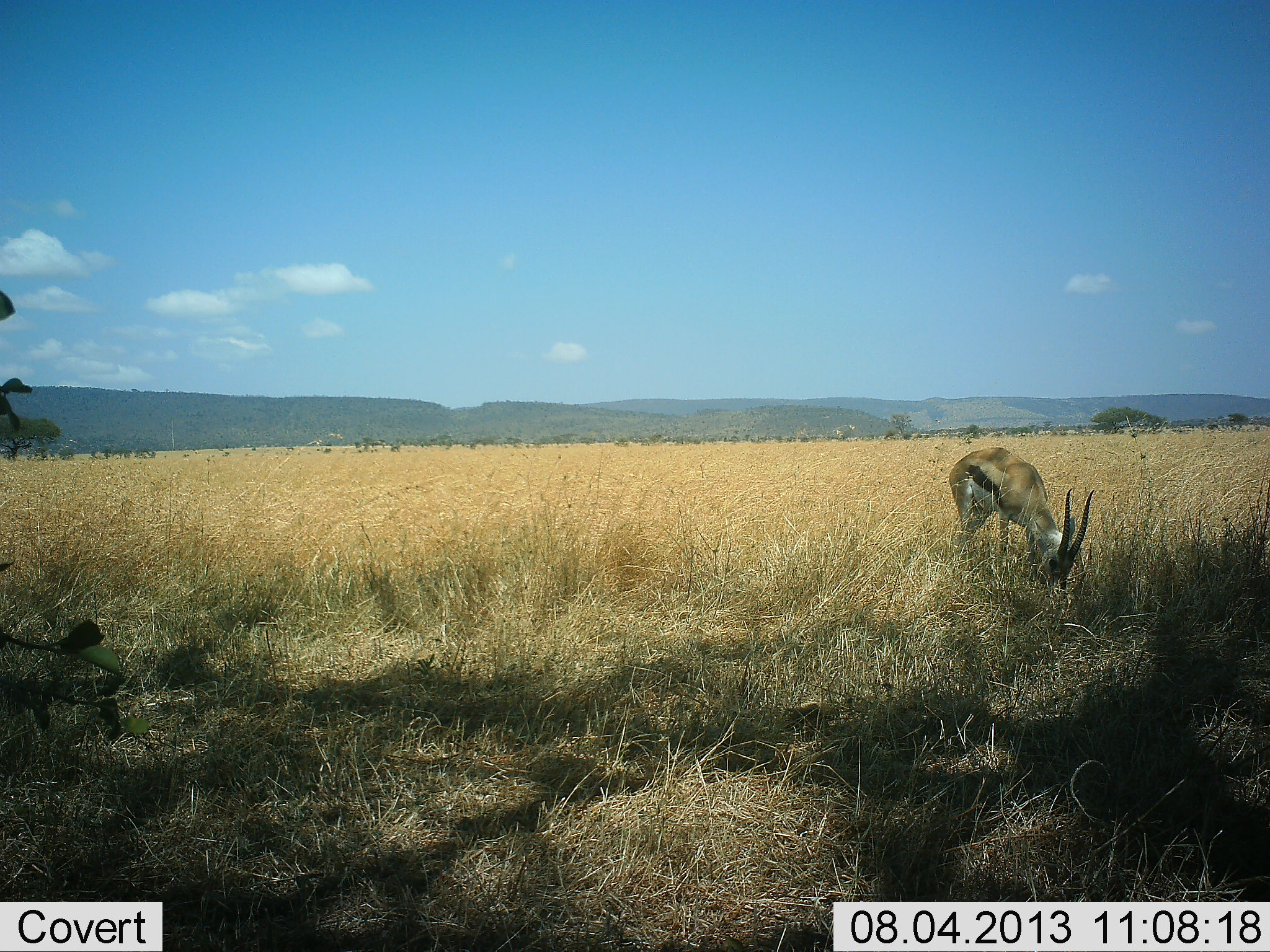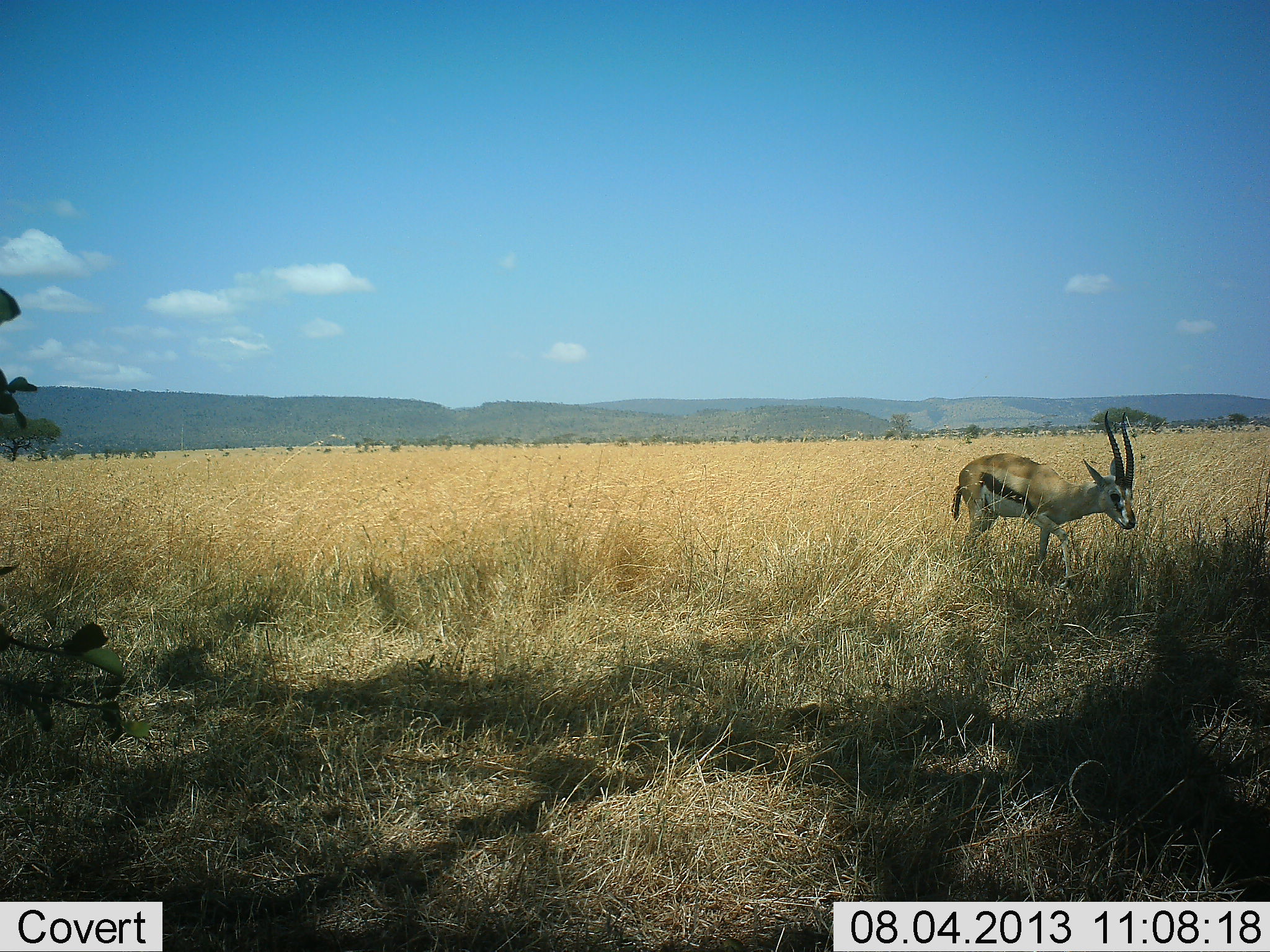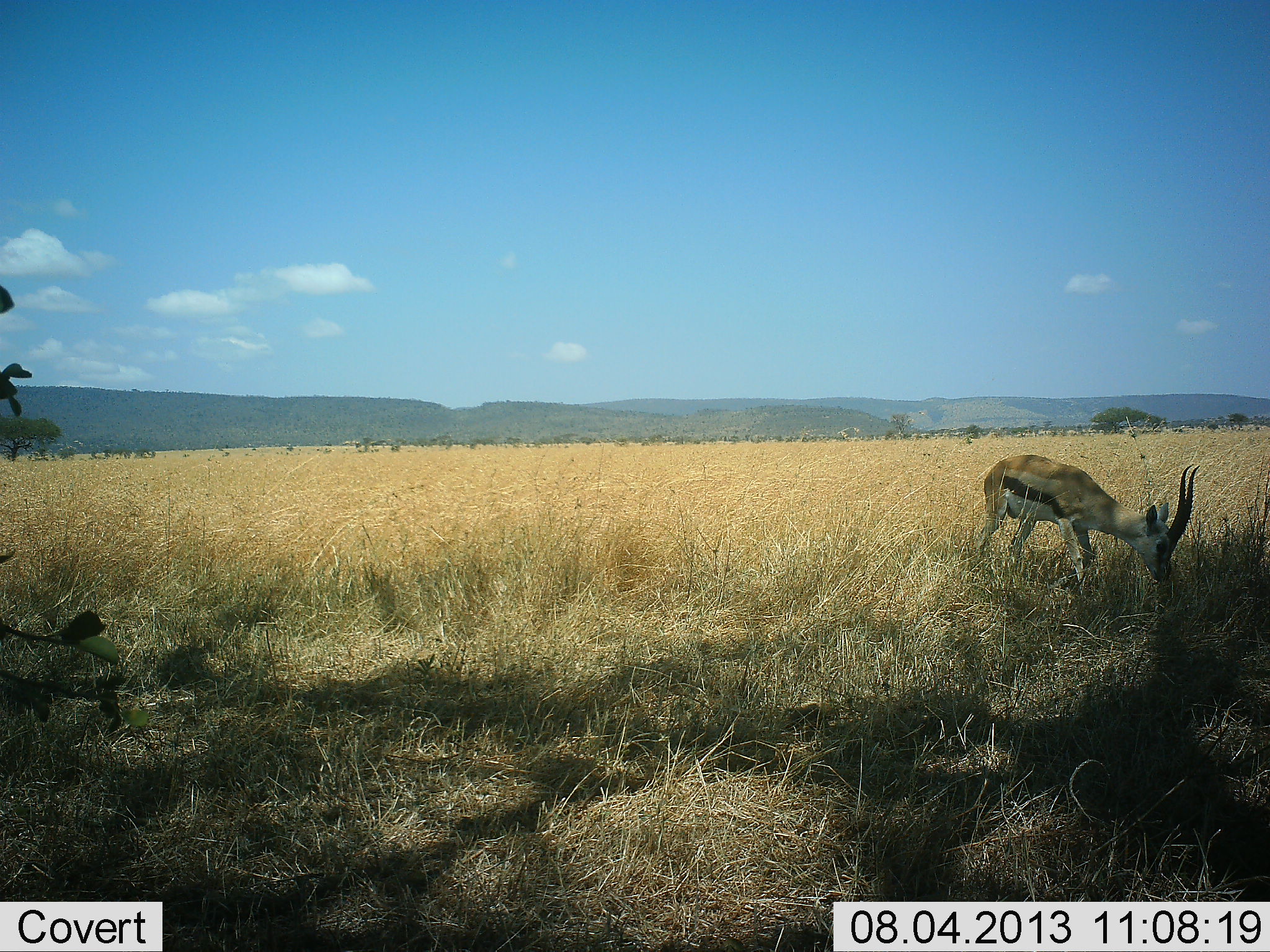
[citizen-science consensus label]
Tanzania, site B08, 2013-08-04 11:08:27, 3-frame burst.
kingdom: Animalia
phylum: Chordata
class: Mammalia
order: Artiodactyla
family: Bovidae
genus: Eudorcas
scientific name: Eudorcas thomsonii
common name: thomson's gazelle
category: gazellethomsons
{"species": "gazellethomsons (thomson's gazelle) (Eudorcas thomsonii)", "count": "1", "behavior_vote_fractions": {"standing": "10%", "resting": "0%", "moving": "40%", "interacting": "0%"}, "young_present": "0%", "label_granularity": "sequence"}